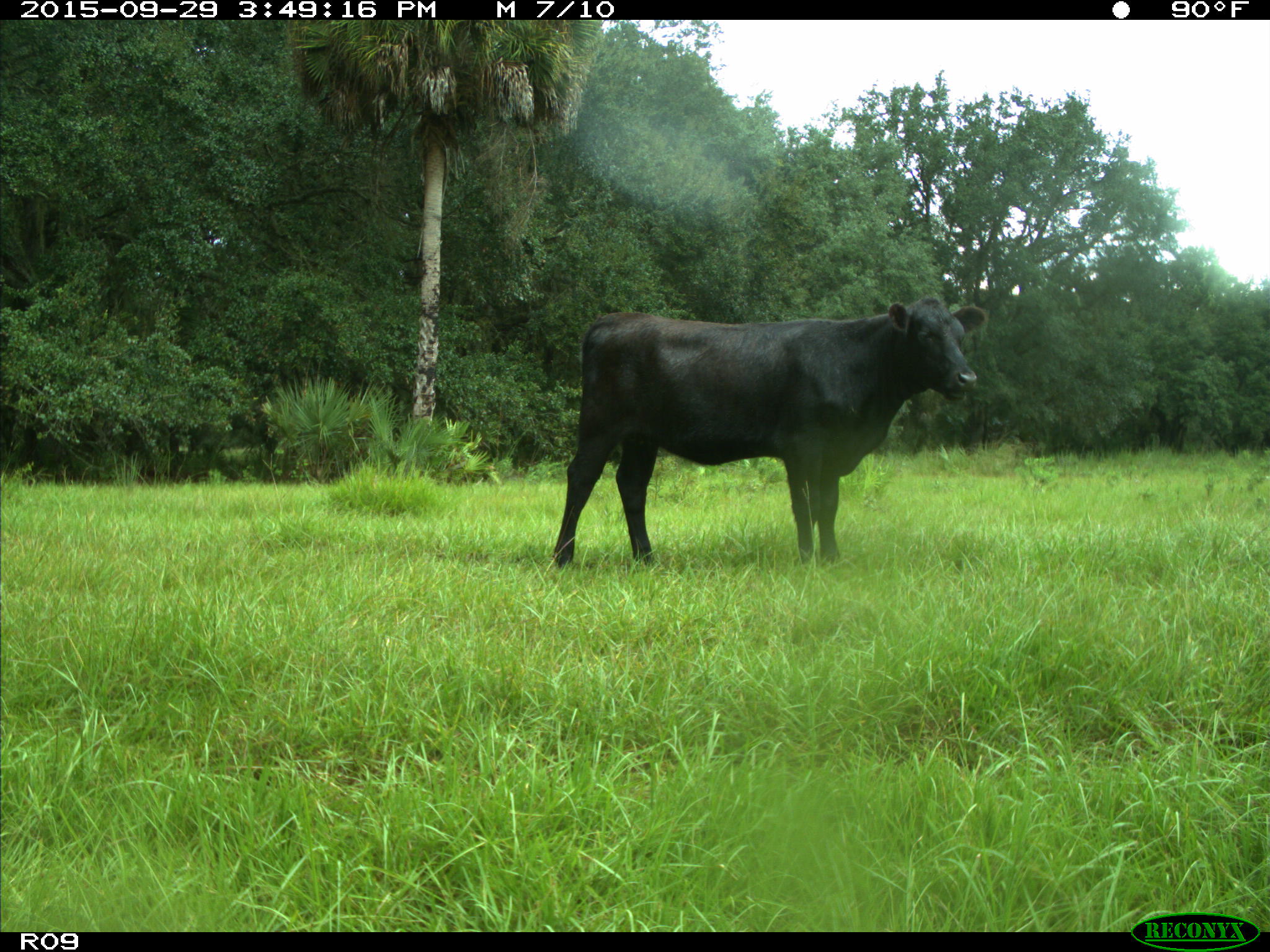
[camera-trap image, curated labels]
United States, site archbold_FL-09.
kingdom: Animalia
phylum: Chordata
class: Mammalia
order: Artiodactyla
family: Bovidae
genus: Bos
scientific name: Bos taurus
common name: domestic cow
Bos taurus (domestic cow).